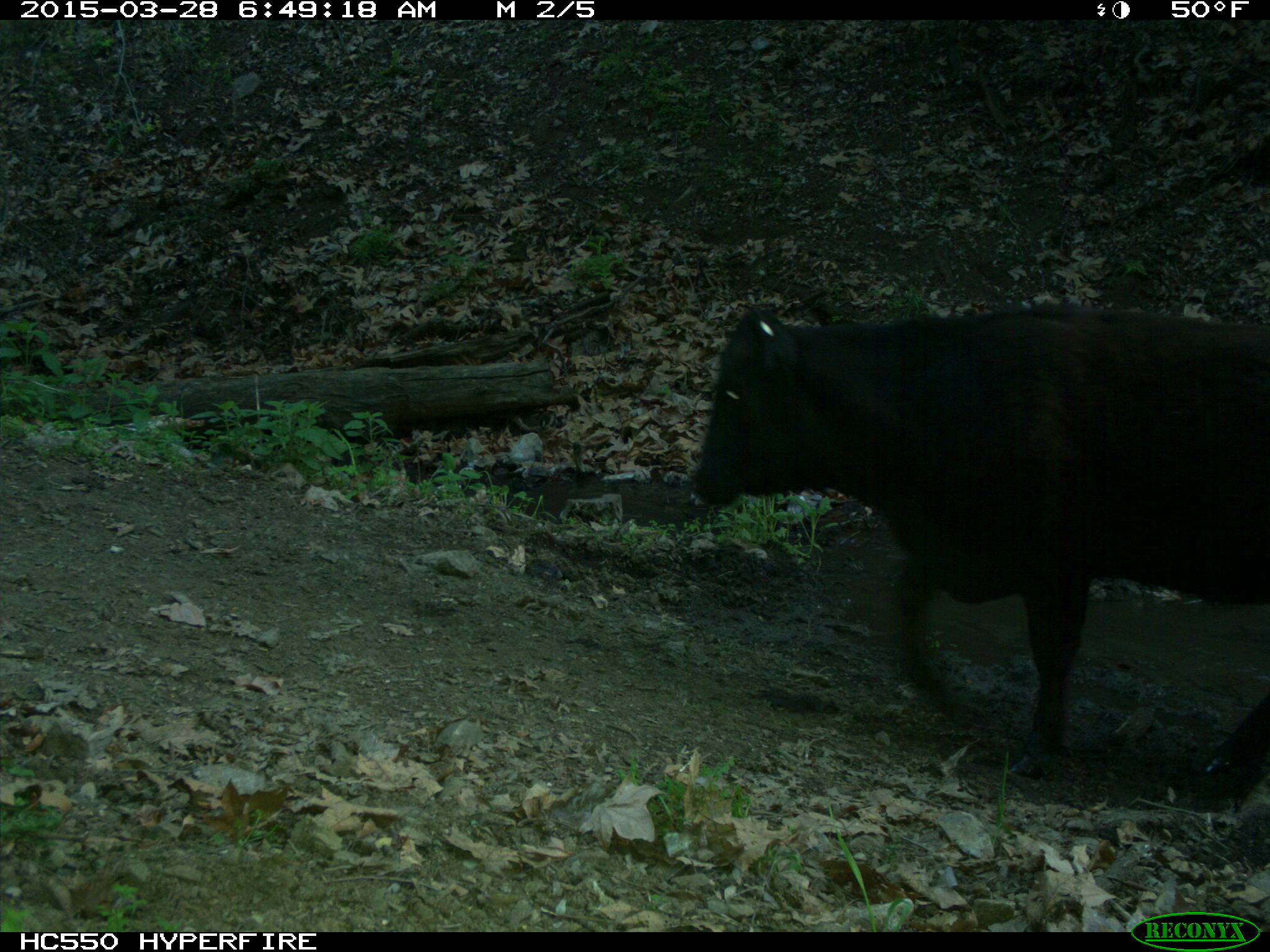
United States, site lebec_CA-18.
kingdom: Animalia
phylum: Chordata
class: Mammalia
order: Artiodactyla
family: Bovidae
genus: Bos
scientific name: Bos taurus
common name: domestic cow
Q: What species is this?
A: Bos taurus (domestic cow).